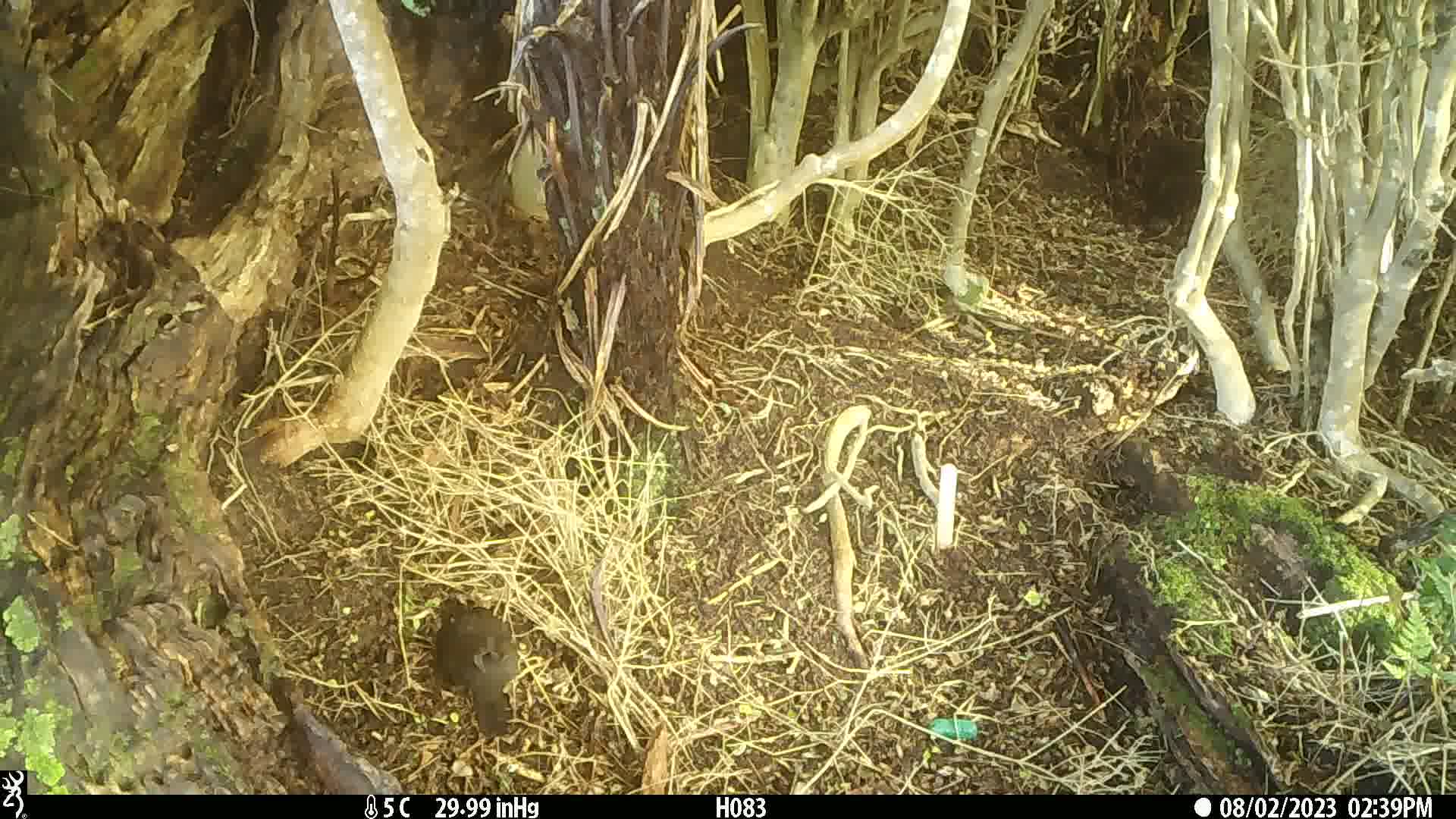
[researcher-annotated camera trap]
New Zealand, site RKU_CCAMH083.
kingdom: Animalia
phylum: Chordata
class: Aves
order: Passeriformes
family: Turdidae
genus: Turdus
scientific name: Turdus philomelos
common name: song thrush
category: thrush